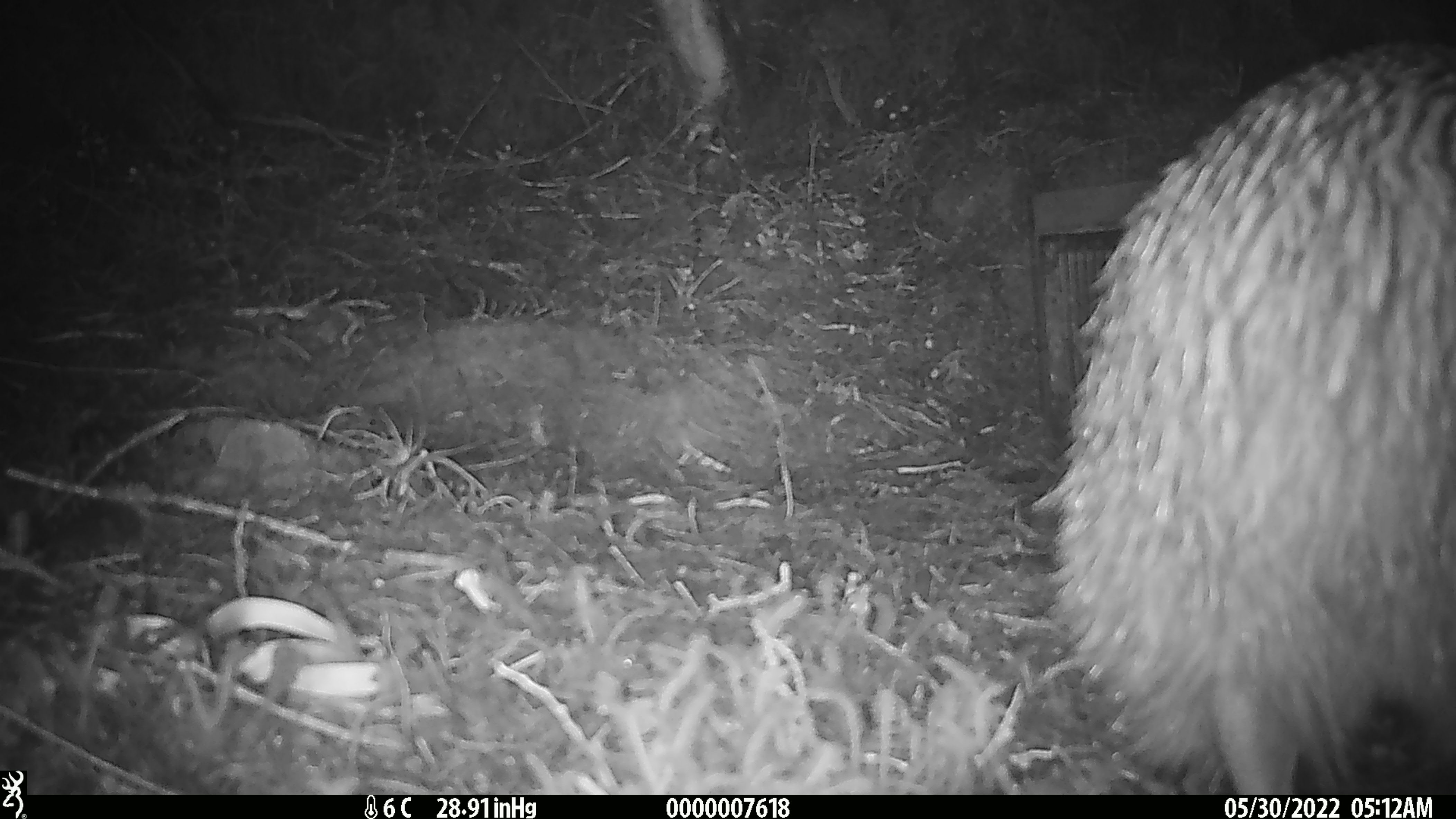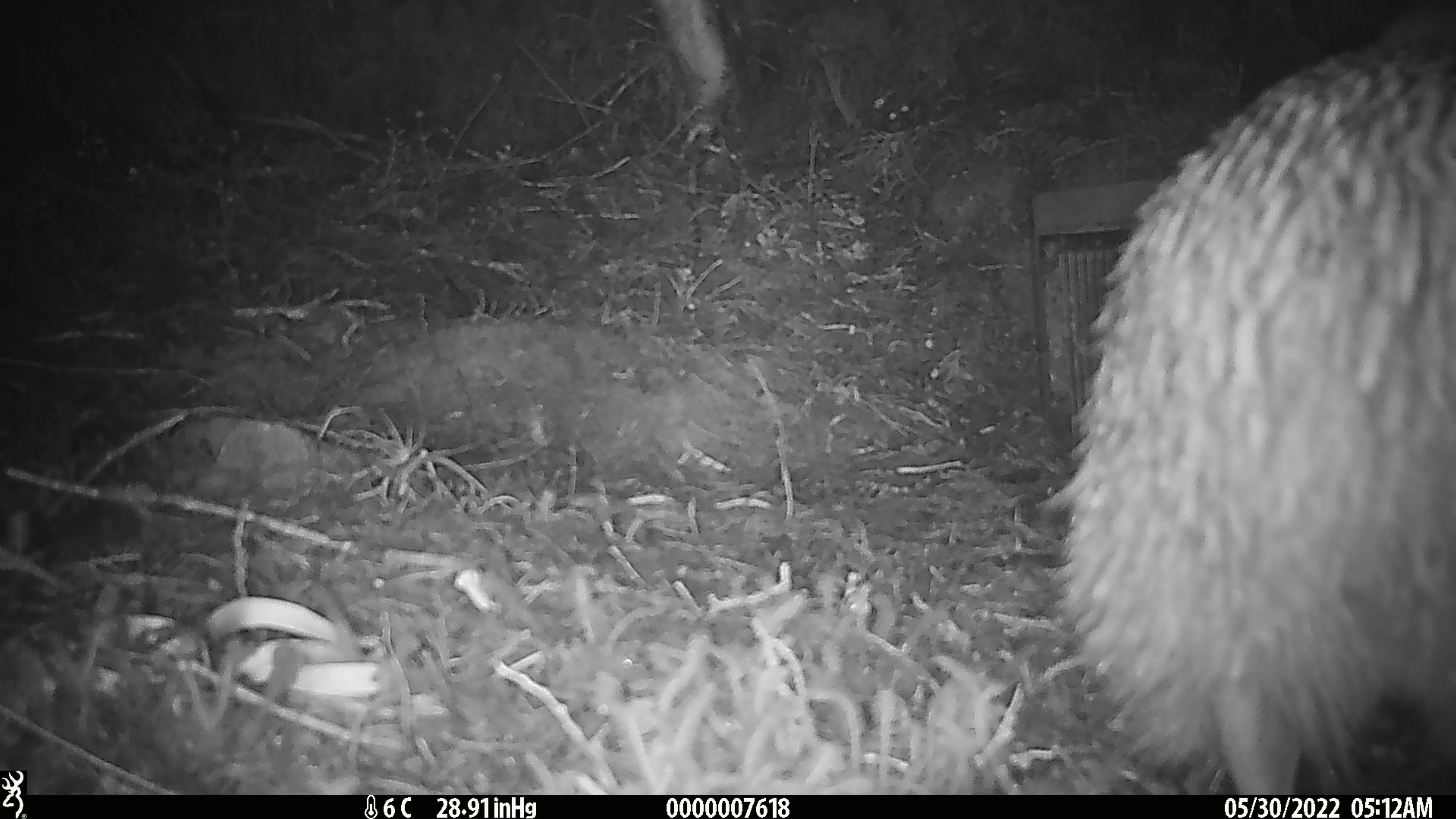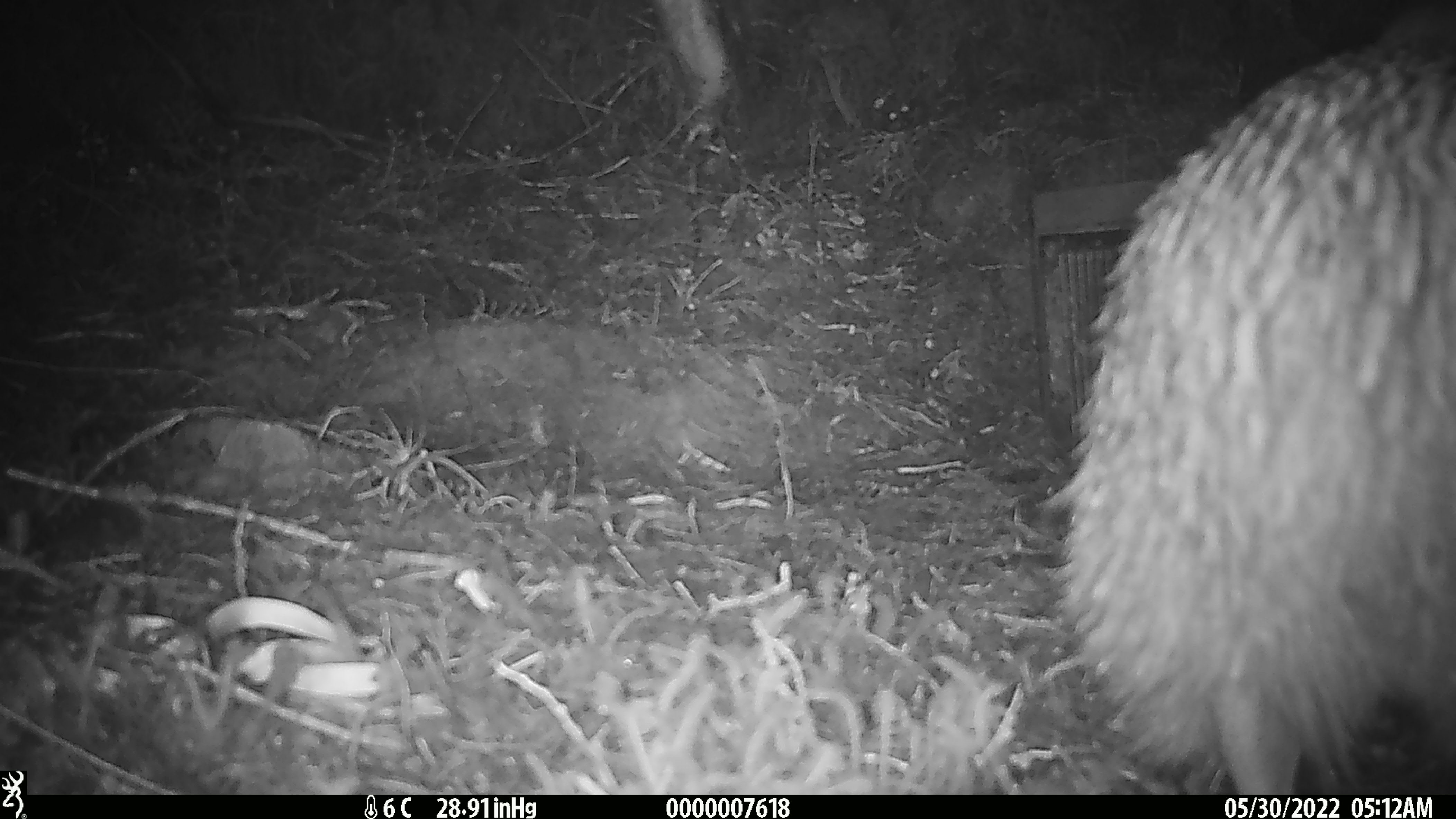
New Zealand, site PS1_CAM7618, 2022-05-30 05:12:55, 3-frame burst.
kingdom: Animalia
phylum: Chordata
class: Aves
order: Apterygiformes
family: Apterygidae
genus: Apteryx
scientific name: Apteryx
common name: kiwi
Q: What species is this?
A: Kiwi (Apteryx).